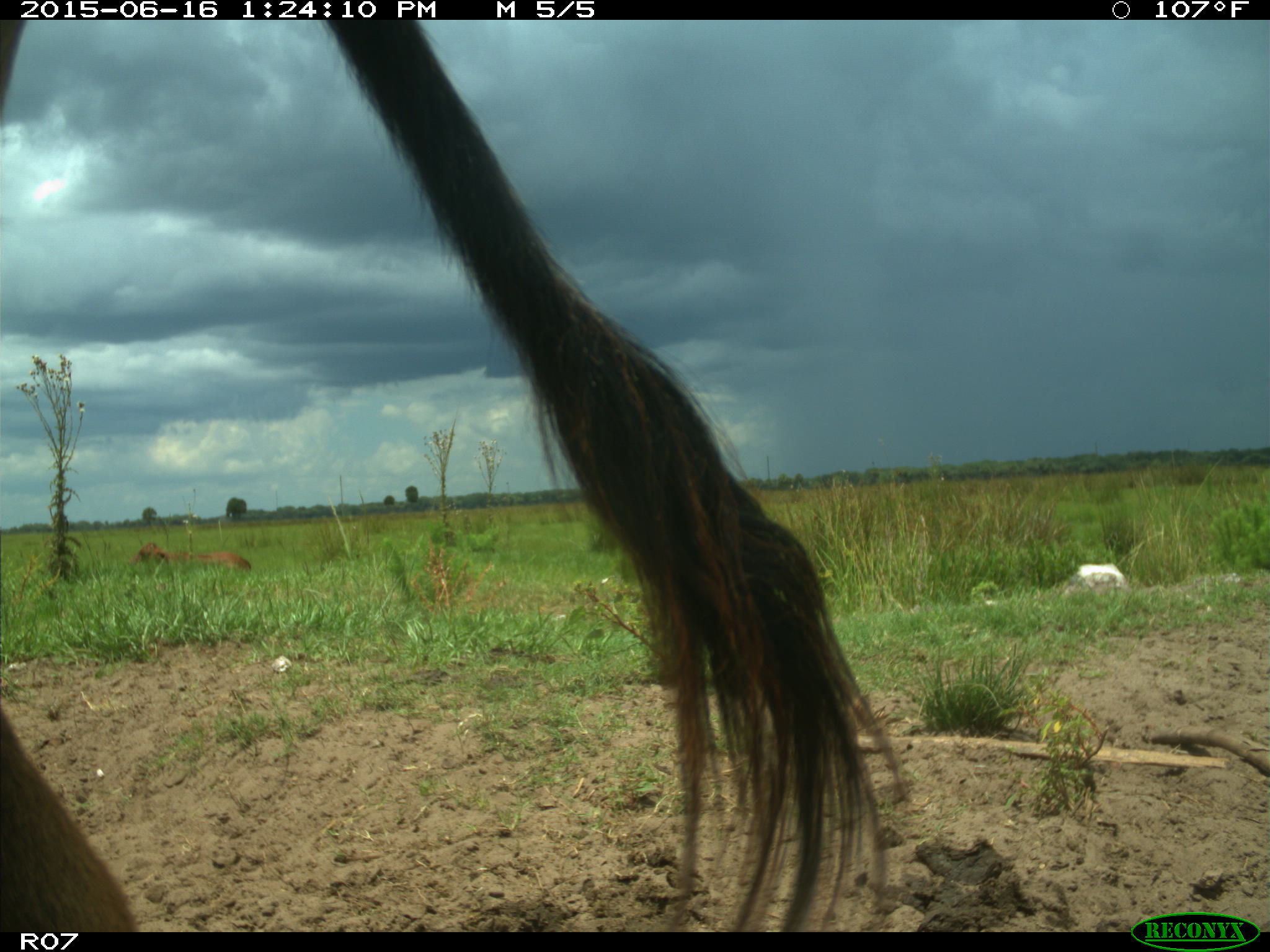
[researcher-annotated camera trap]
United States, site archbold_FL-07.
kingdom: Animalia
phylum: Chordata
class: Mammalia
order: Artiodactyla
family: Bovidae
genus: Bos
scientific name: Bos taurus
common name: domestic cow